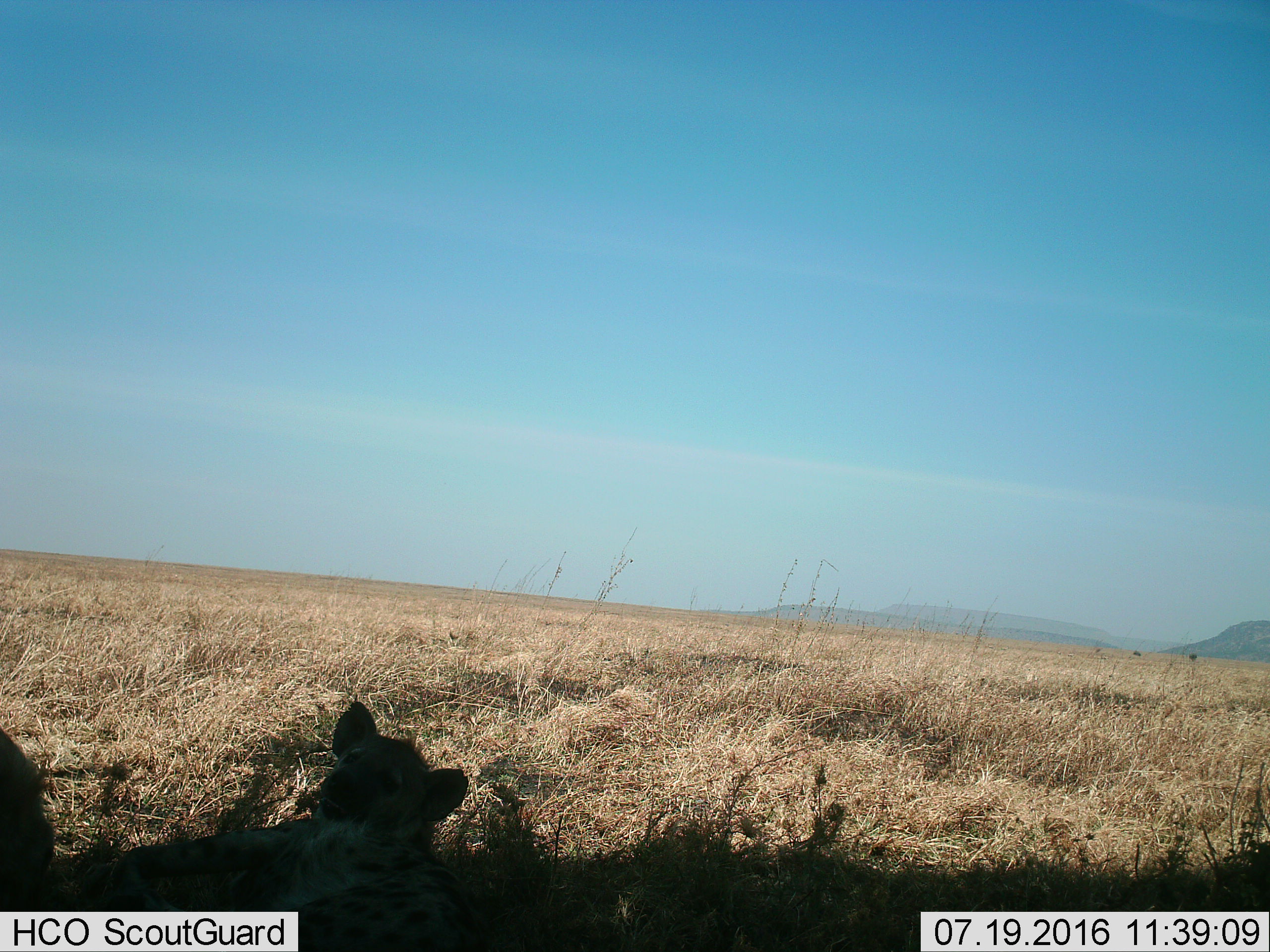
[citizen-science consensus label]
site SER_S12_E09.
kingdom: Animalia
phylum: Chordata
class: Mammalia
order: Carnivora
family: Hyaenidae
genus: Crocuta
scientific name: Crocuta crocuta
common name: spotted hyena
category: hyenaspotted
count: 2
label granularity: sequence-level